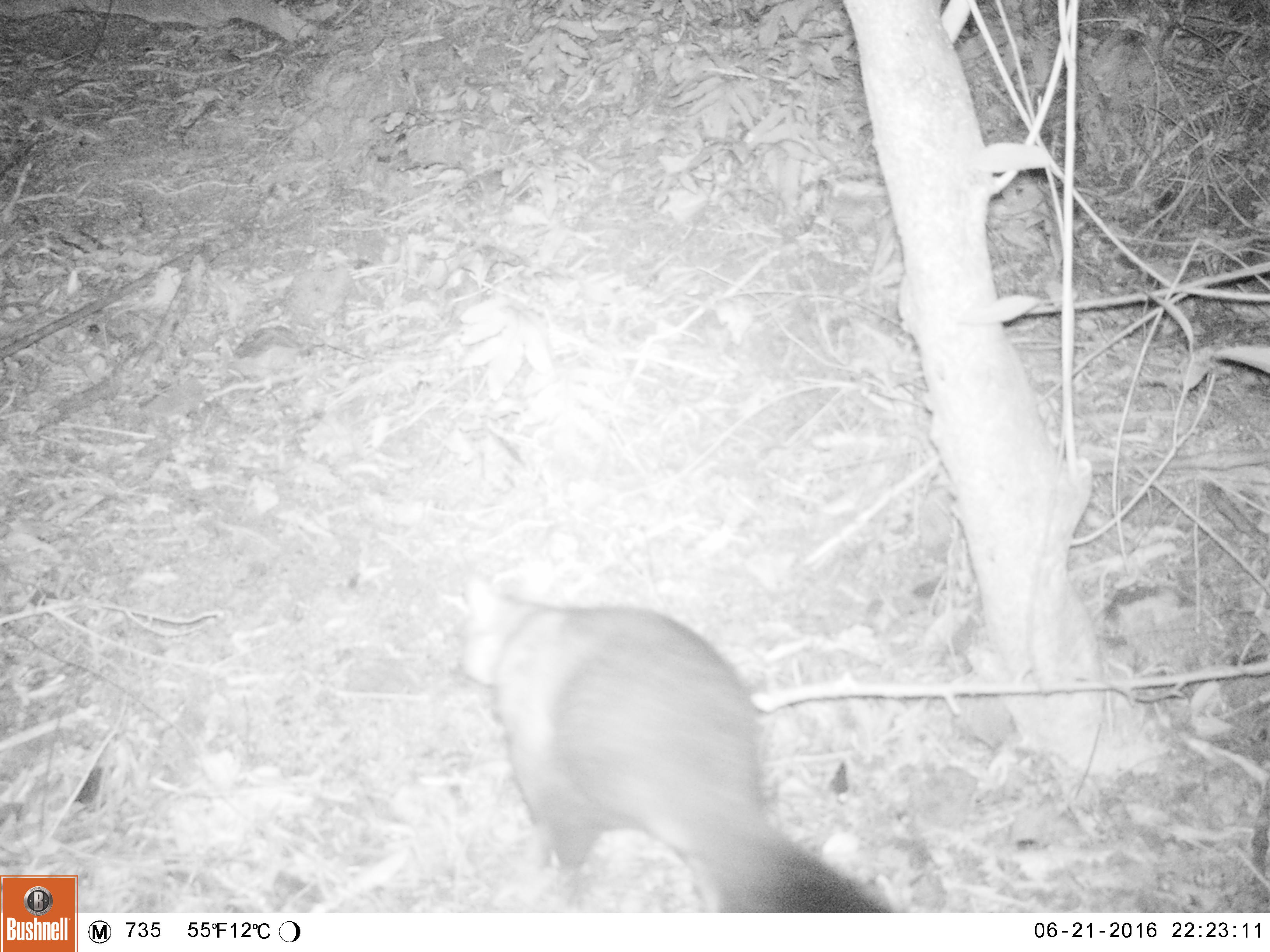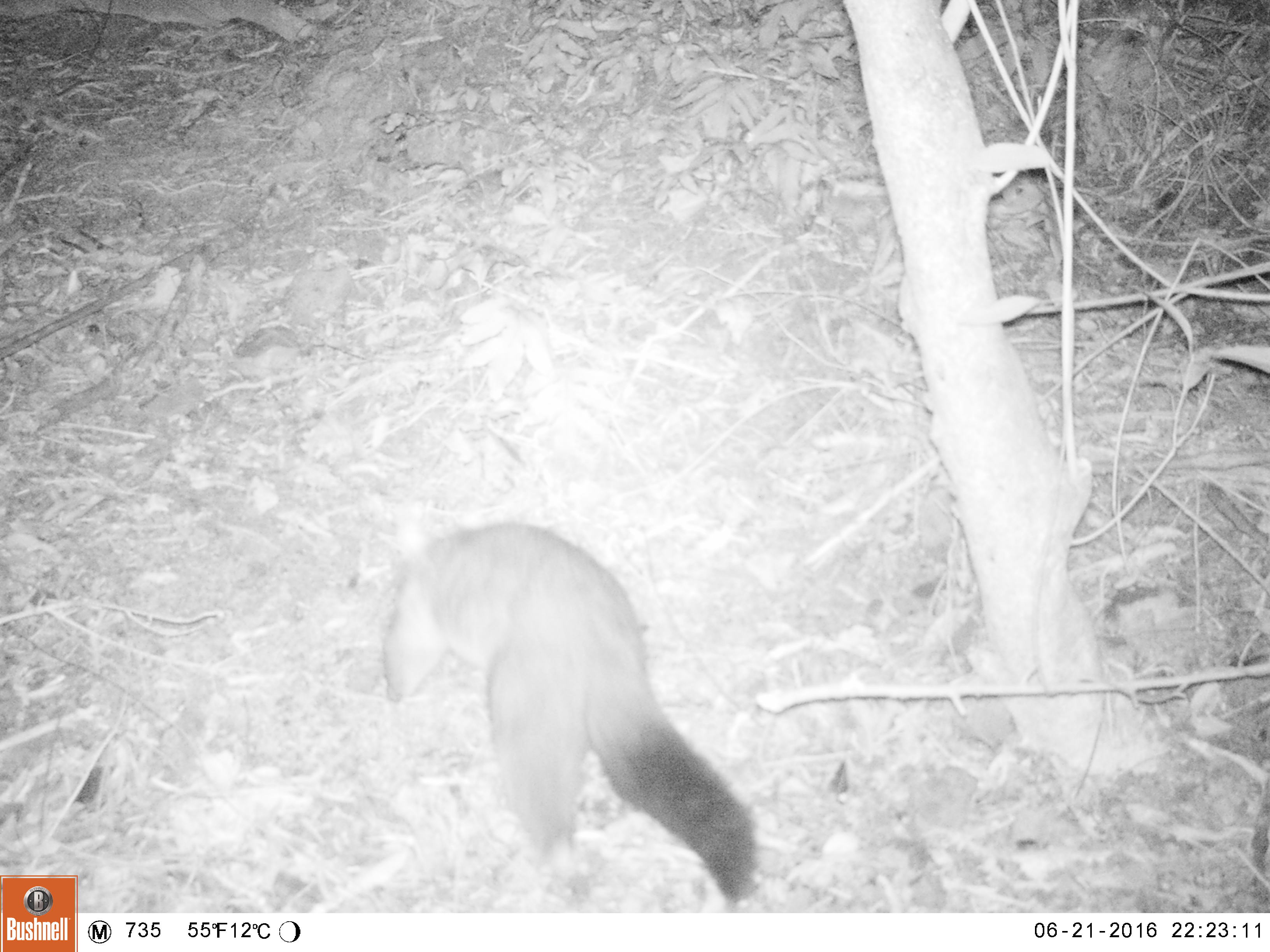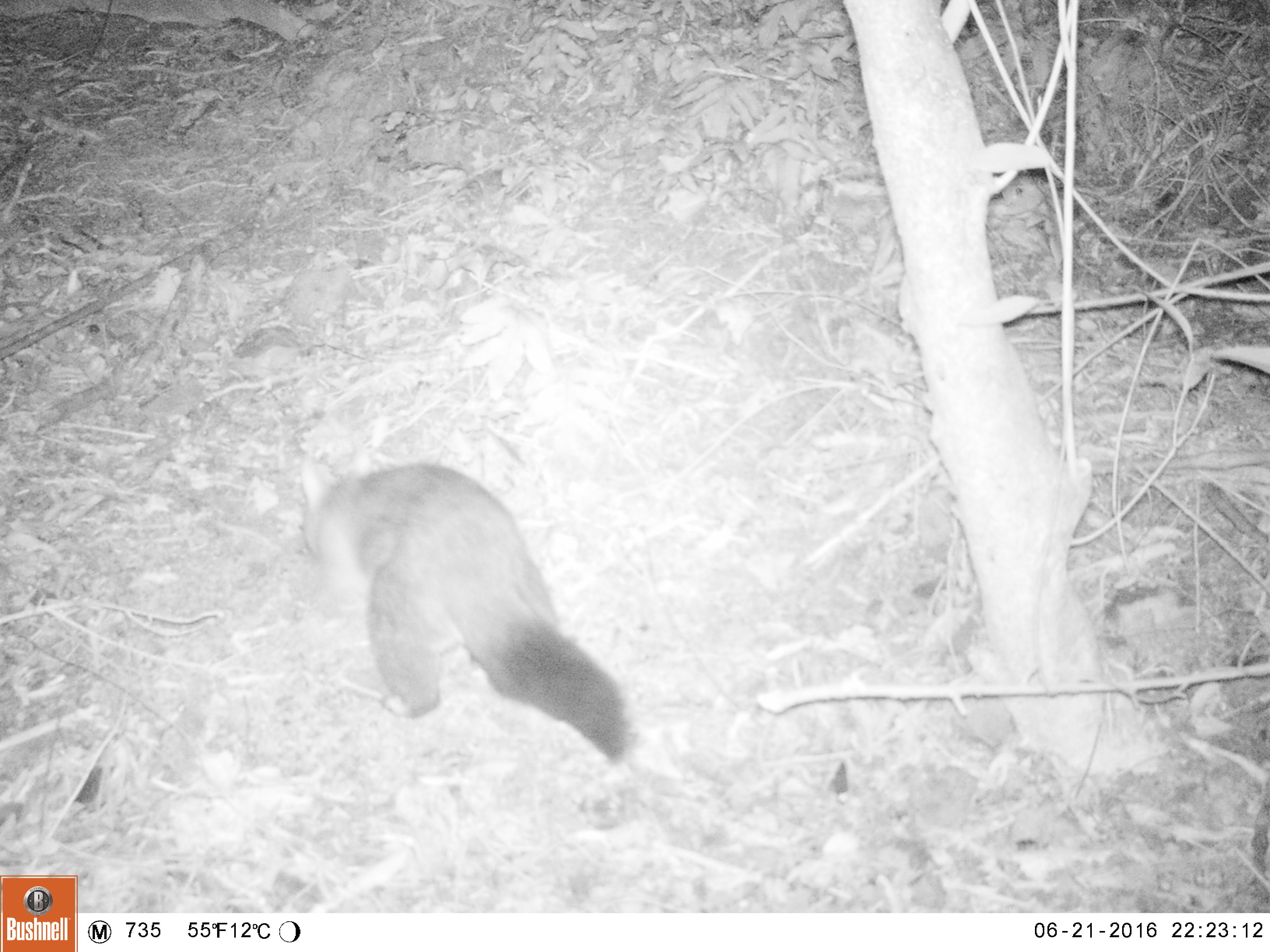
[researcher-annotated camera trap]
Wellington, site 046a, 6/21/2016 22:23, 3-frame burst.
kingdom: Animalia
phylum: Chordata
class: Mammalia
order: Didelphimorphia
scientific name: Didelphimorphia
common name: possum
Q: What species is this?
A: Possum (Didelphimorphia).